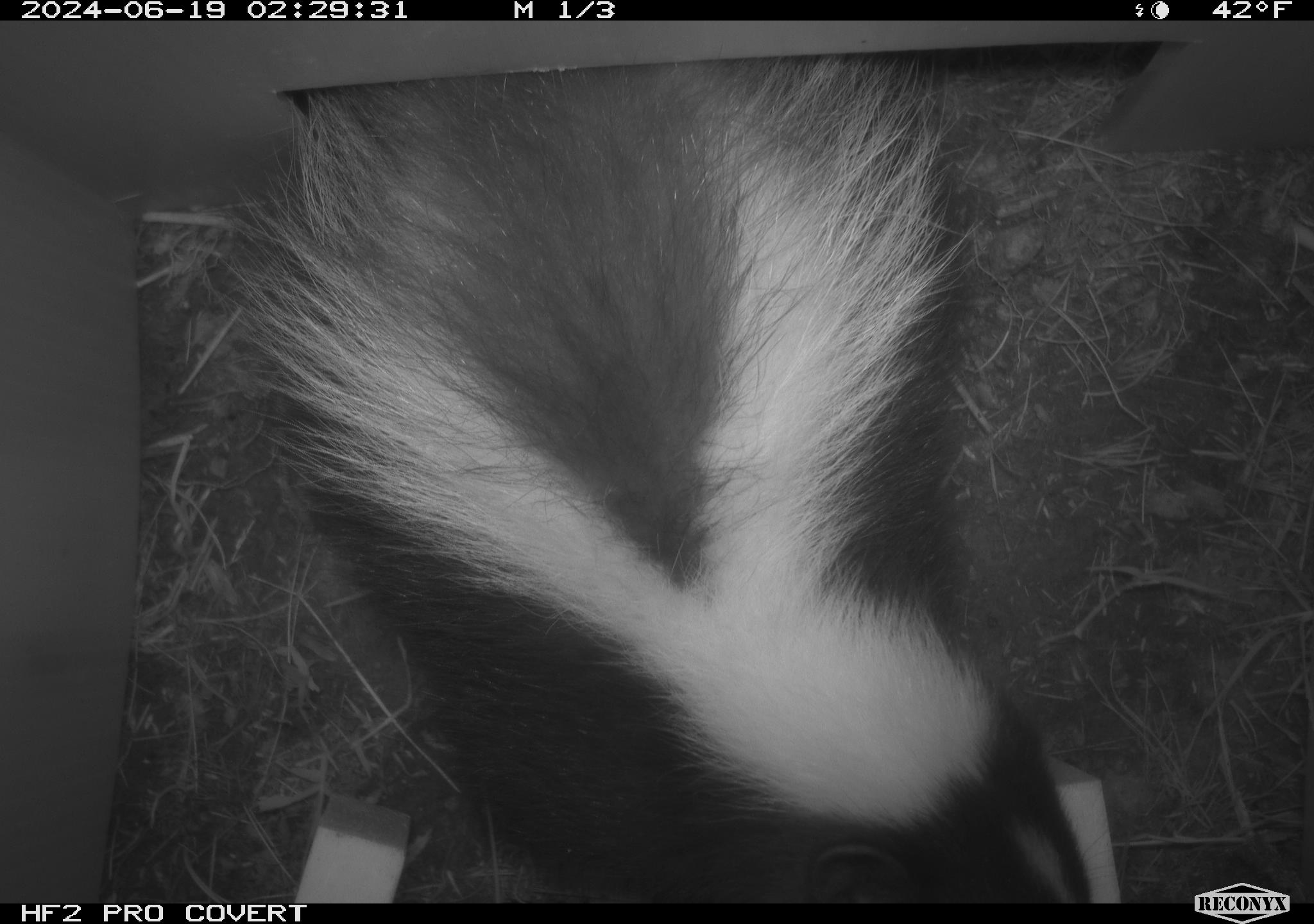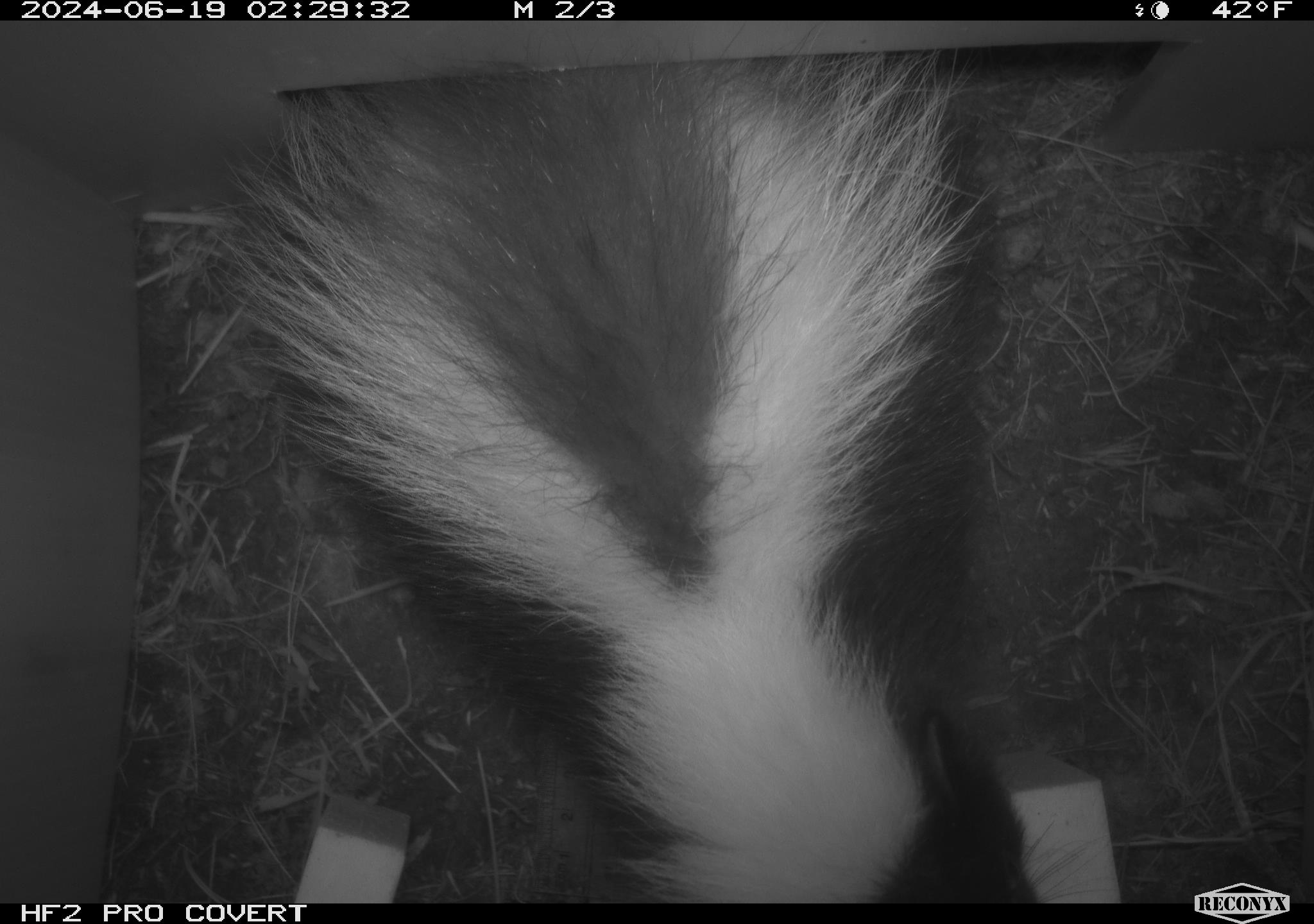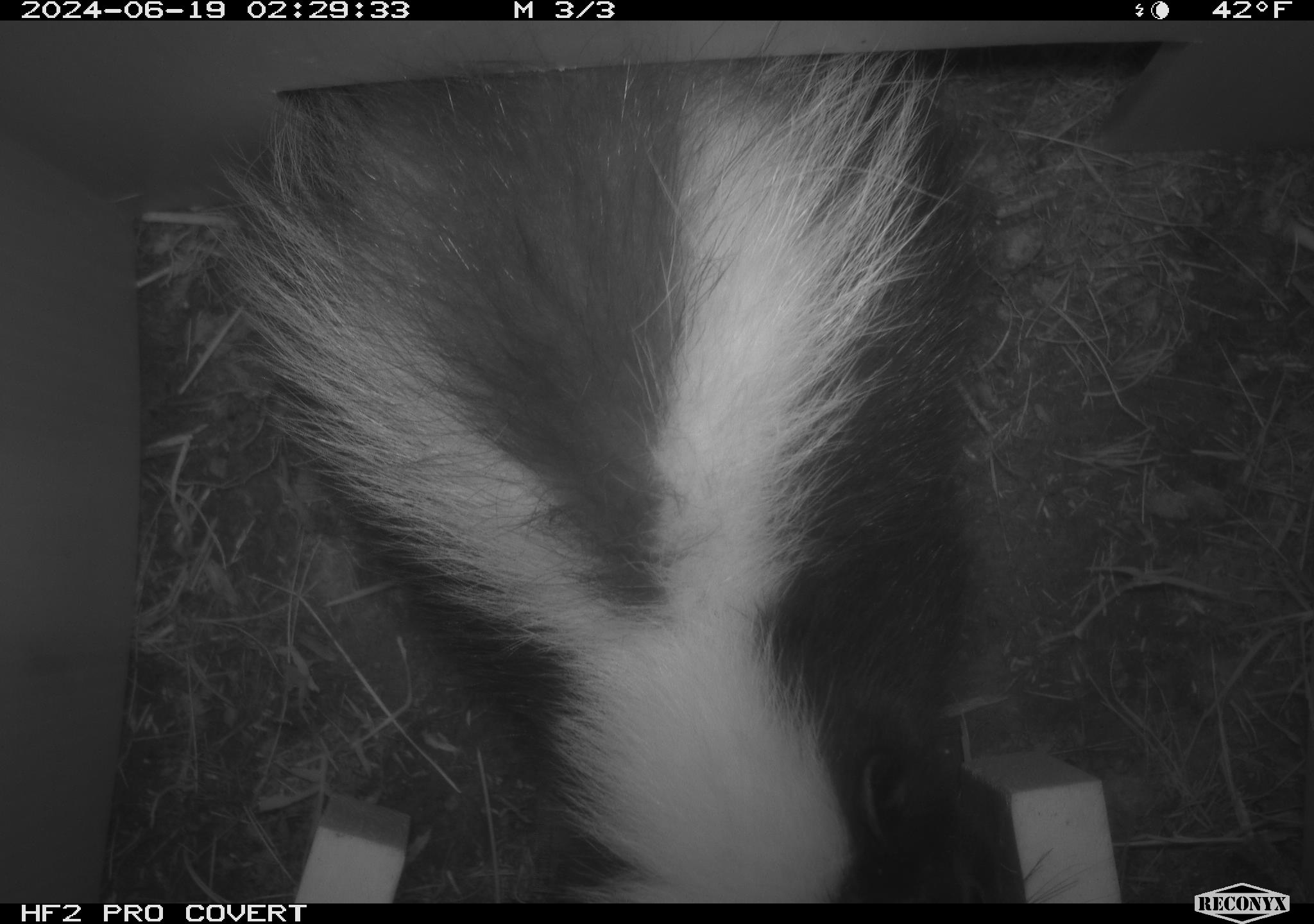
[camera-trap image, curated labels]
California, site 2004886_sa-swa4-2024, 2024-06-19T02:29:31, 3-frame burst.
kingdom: Animalia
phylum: Chordata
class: Mammalia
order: Carnivora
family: Mephitidae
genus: Mephitis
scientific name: Mephitis mephitis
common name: striped skunk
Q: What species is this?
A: Striped skunk (Mephitis mephitis).